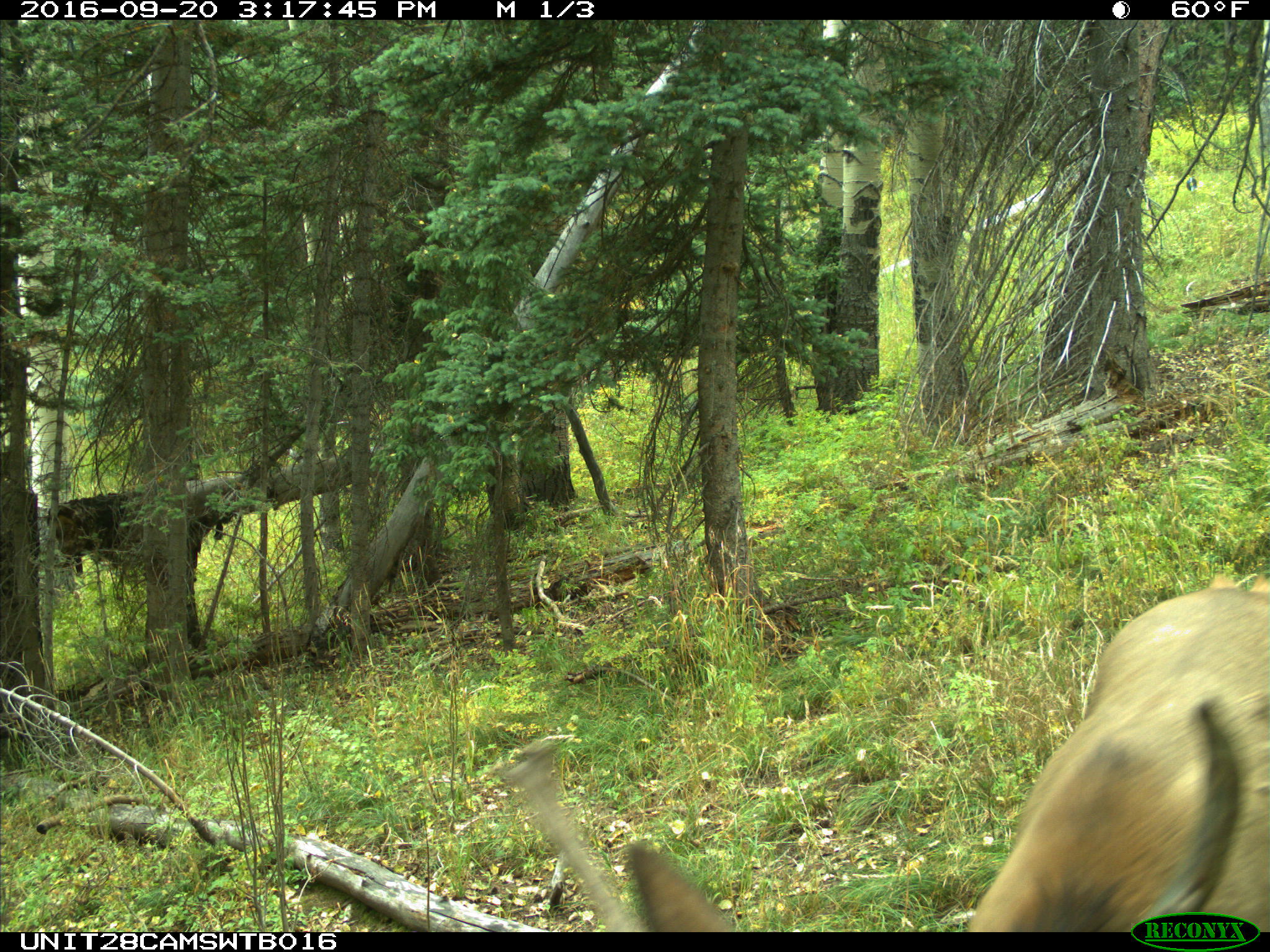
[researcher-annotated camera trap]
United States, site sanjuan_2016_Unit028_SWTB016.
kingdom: Animalia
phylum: Chordata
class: Mammalia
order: Artiodactyla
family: Cervidae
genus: Cervus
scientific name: Cervus elaphus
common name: red deer